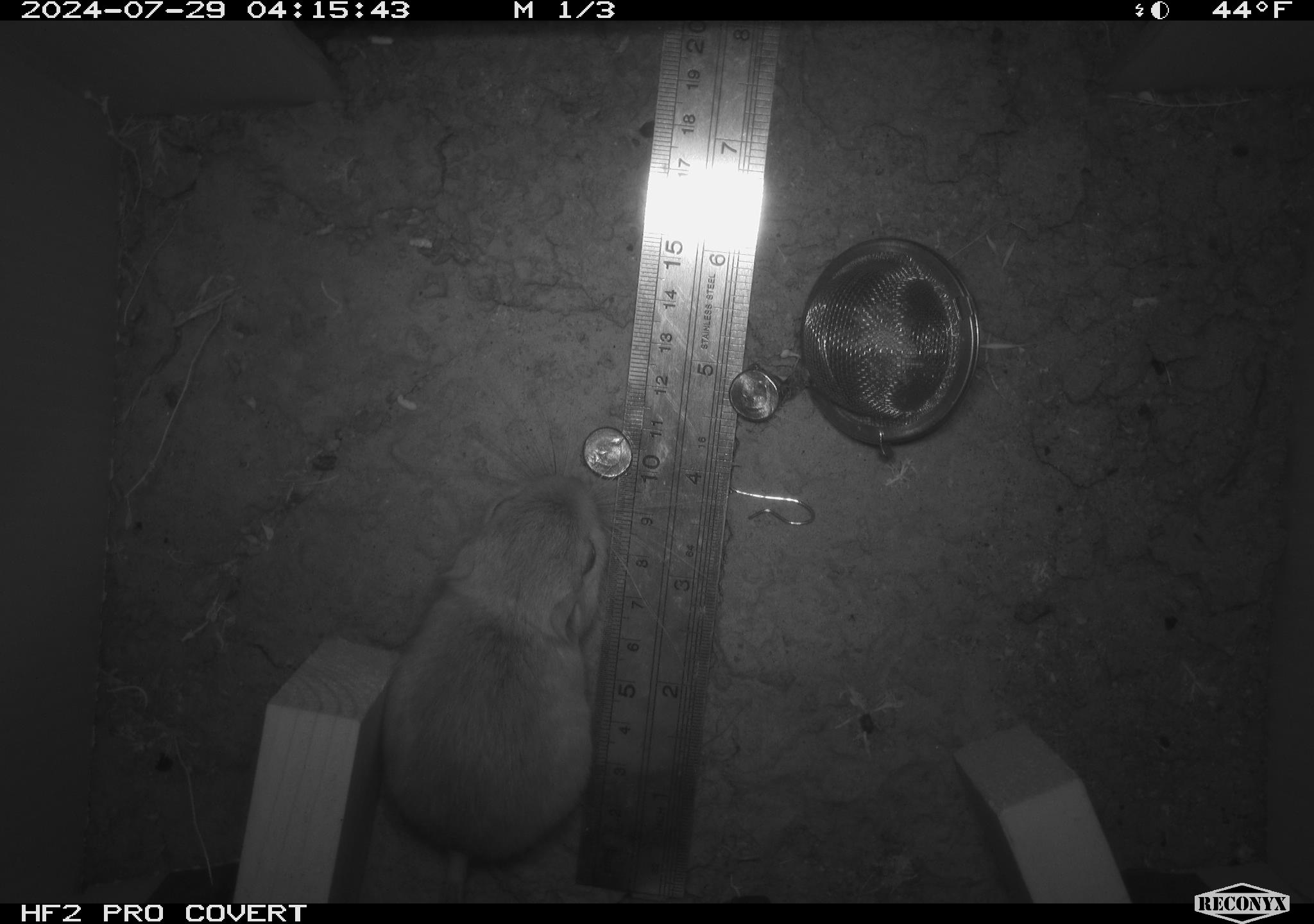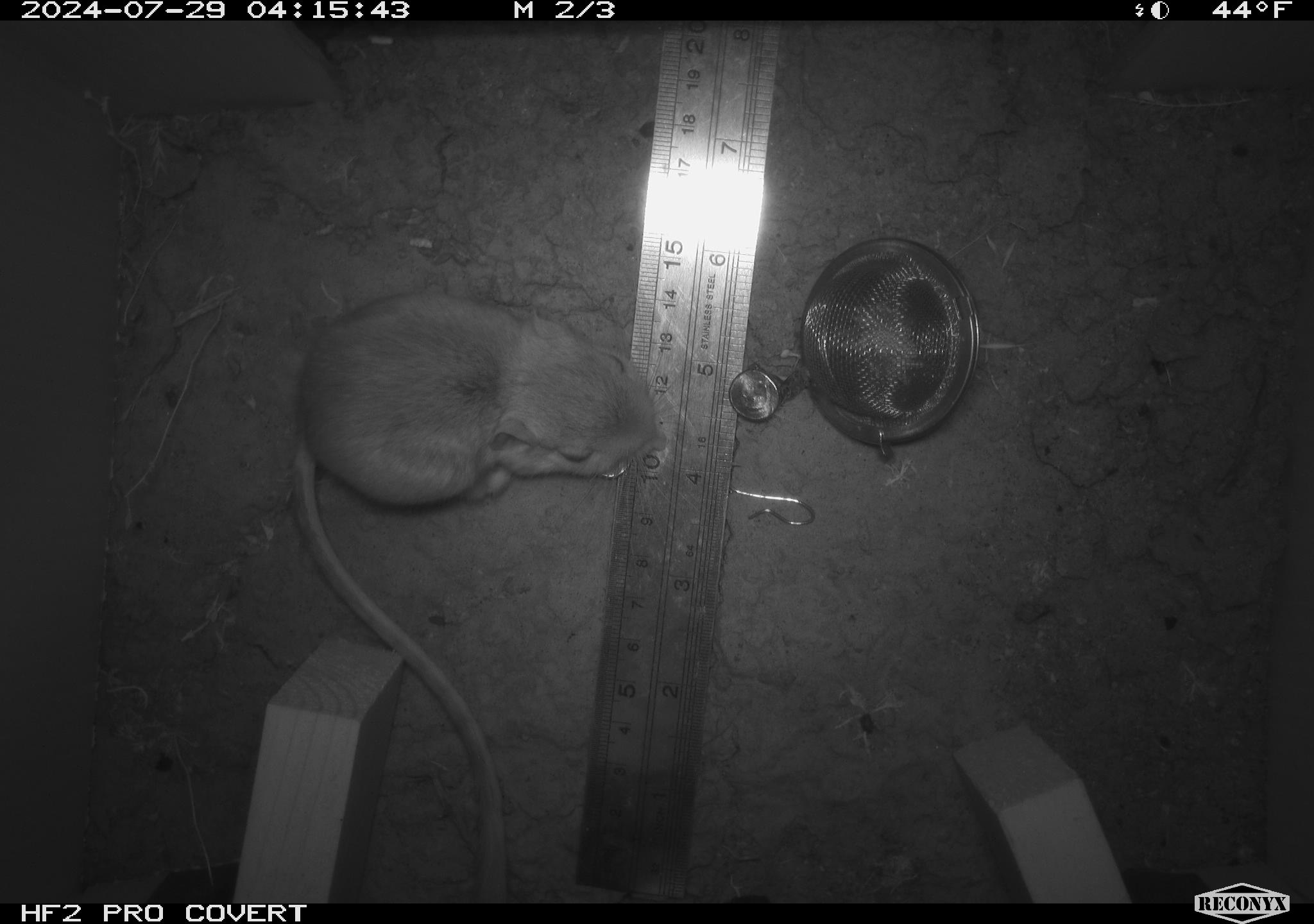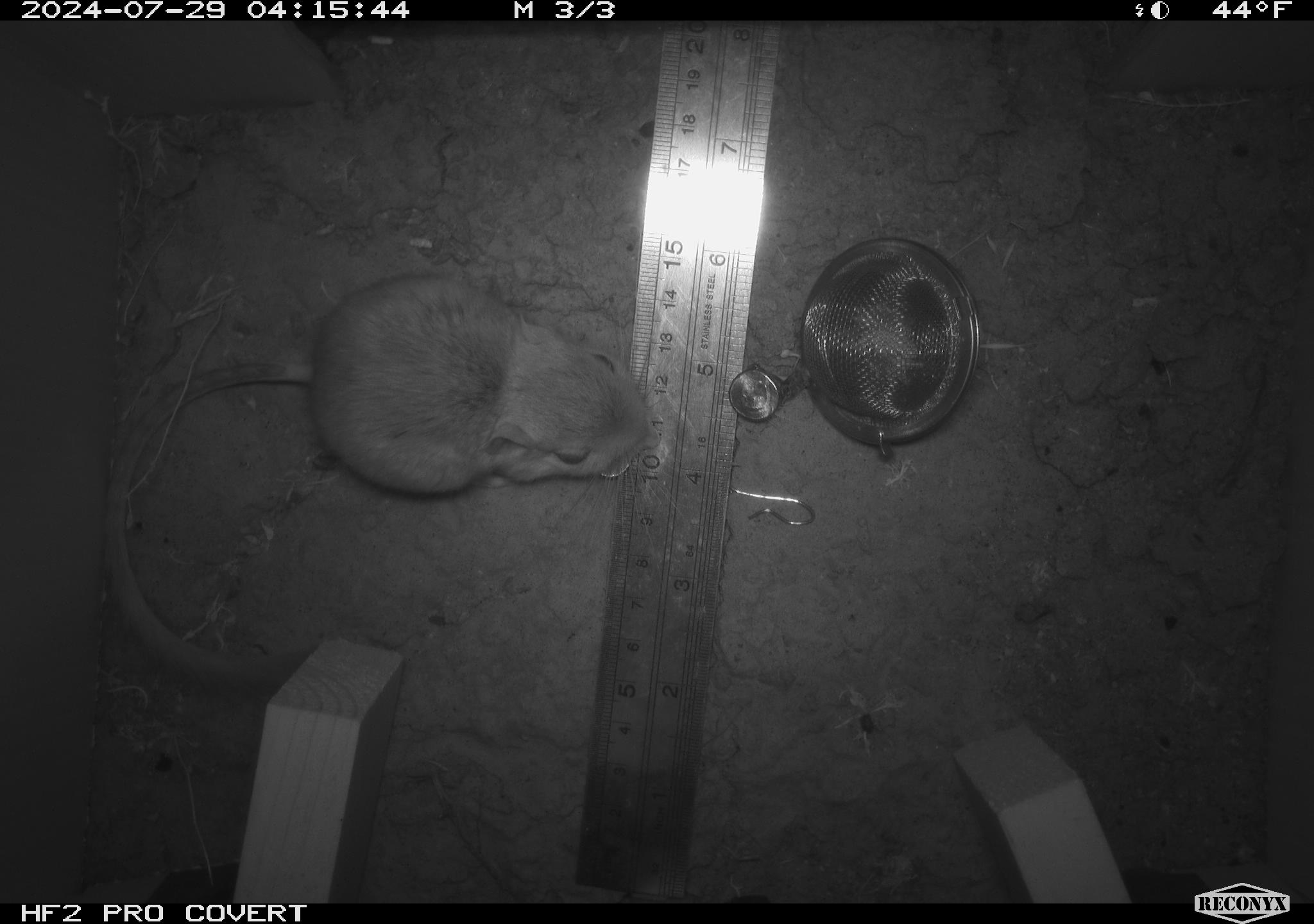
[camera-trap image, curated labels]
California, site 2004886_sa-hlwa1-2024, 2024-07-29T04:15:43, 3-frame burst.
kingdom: Animalia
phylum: Chordata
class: Mammalia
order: Rodentia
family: Heteromyidae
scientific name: Heteromyidae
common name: kangaroo rats and pocket mice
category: heteromyidae family